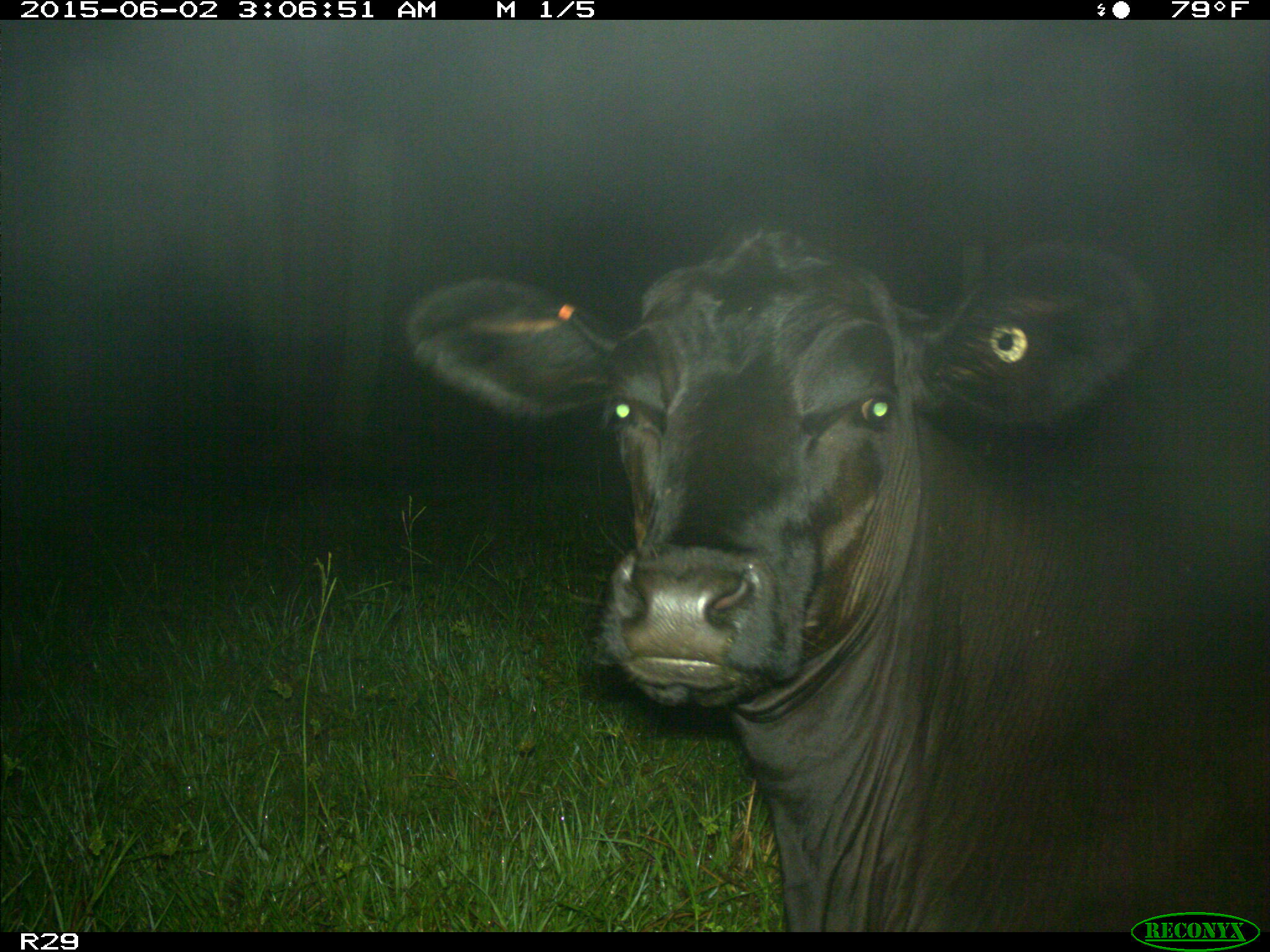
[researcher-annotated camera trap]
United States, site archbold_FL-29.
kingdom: Animalia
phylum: Chordata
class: Mammalia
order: Artiodactyla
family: Bovidae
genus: Bos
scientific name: Bos taurus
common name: domestic cow